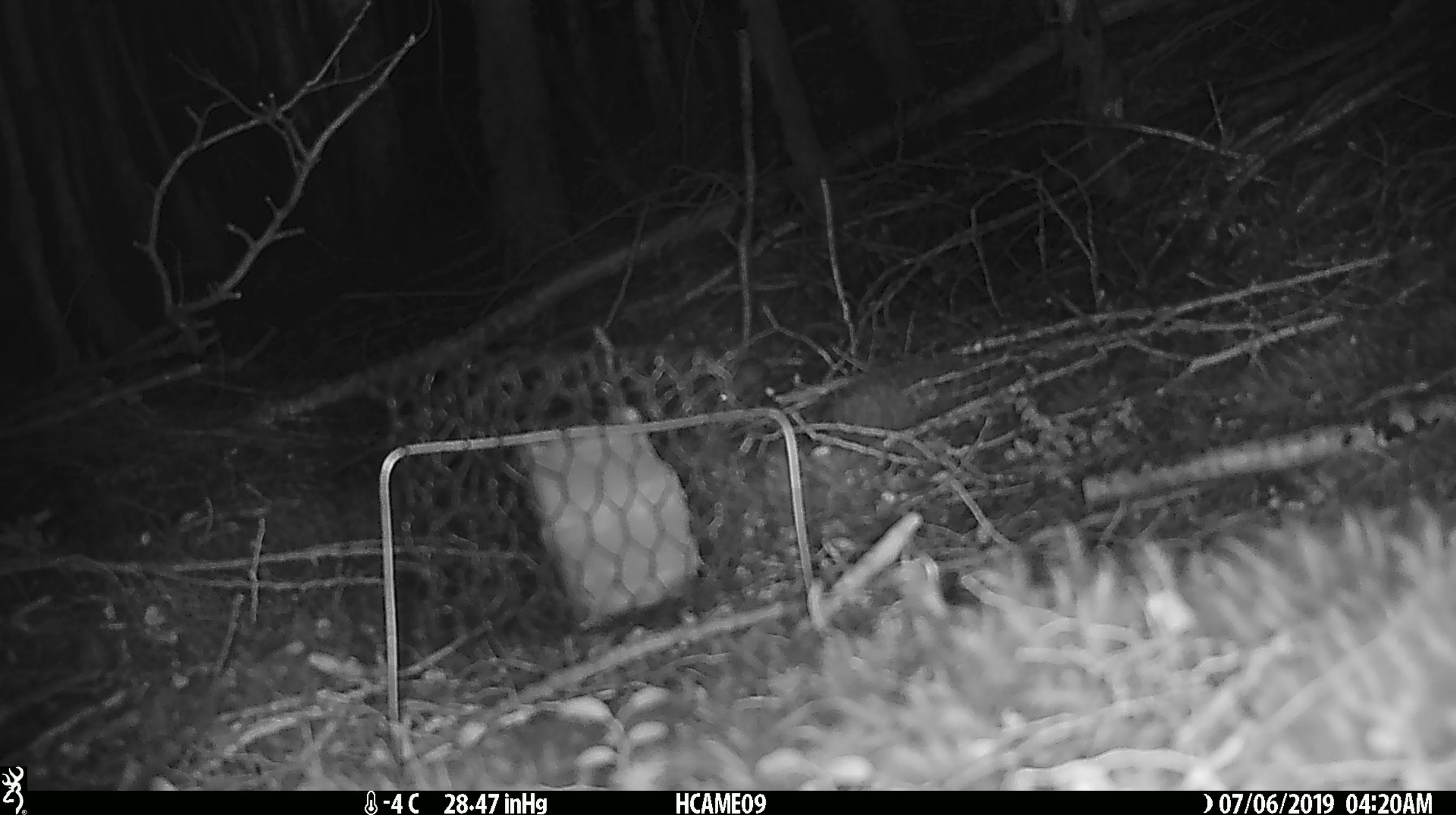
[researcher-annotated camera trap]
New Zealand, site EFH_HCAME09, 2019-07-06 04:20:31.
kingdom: Animalia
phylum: Chordata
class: Mammalia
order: Rodentia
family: Muridae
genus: Mus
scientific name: Mus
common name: mouse